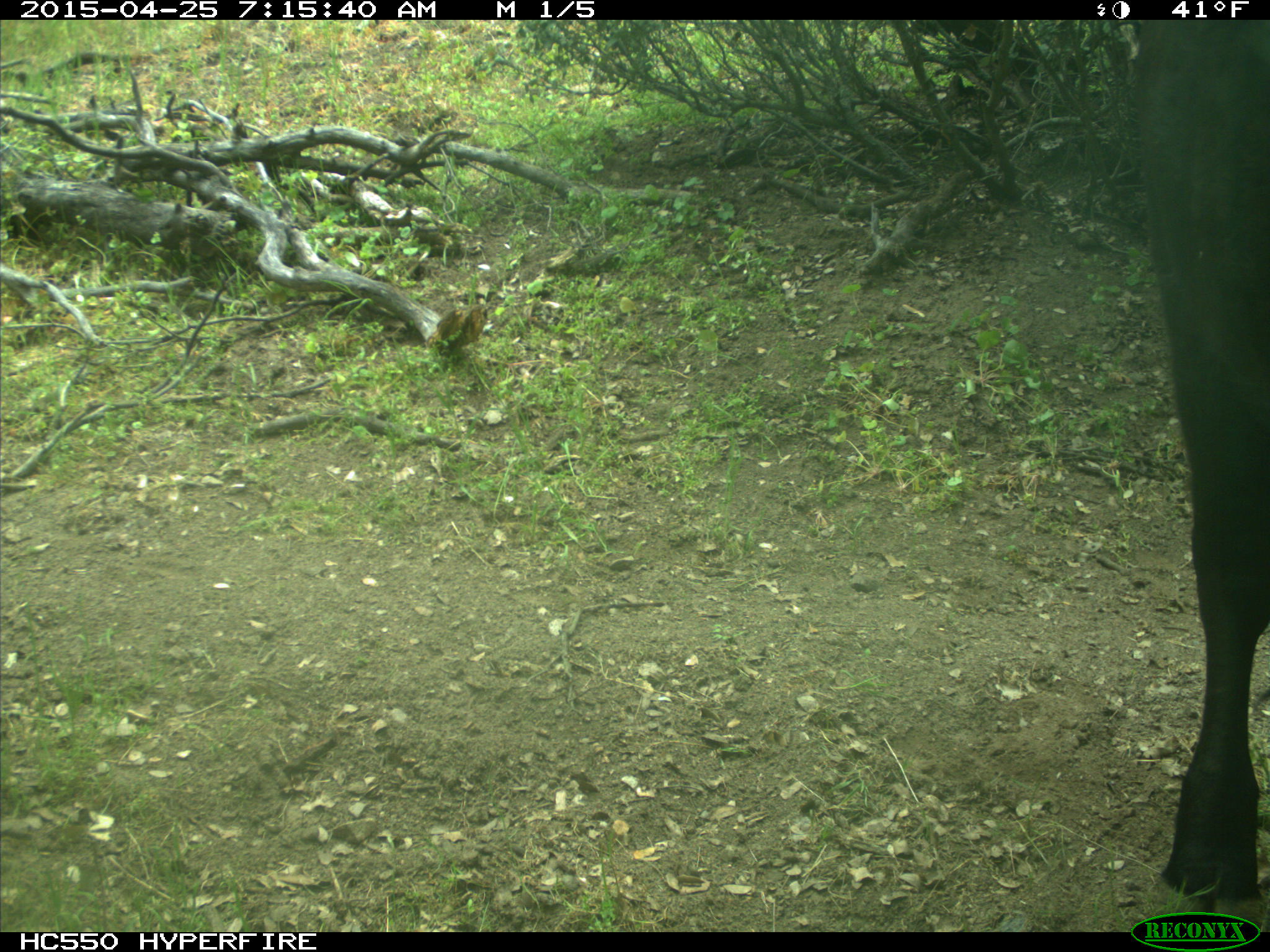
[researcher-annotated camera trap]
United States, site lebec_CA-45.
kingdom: Animalia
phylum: Chordata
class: Mammalia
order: Artiodactyla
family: Bovidae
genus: Bos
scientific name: Bos taurus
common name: domestic cow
Bos taurus (domestic cow).